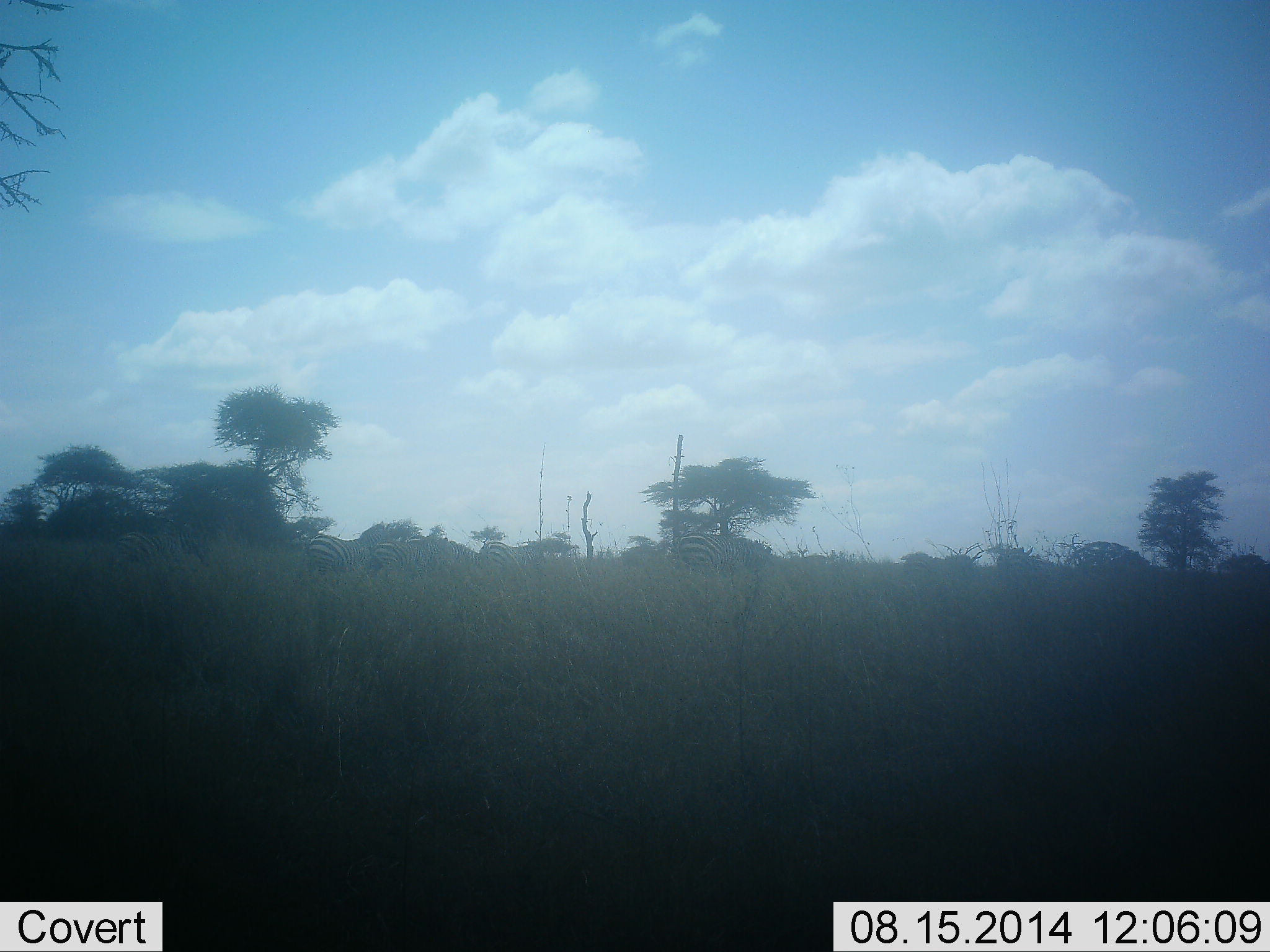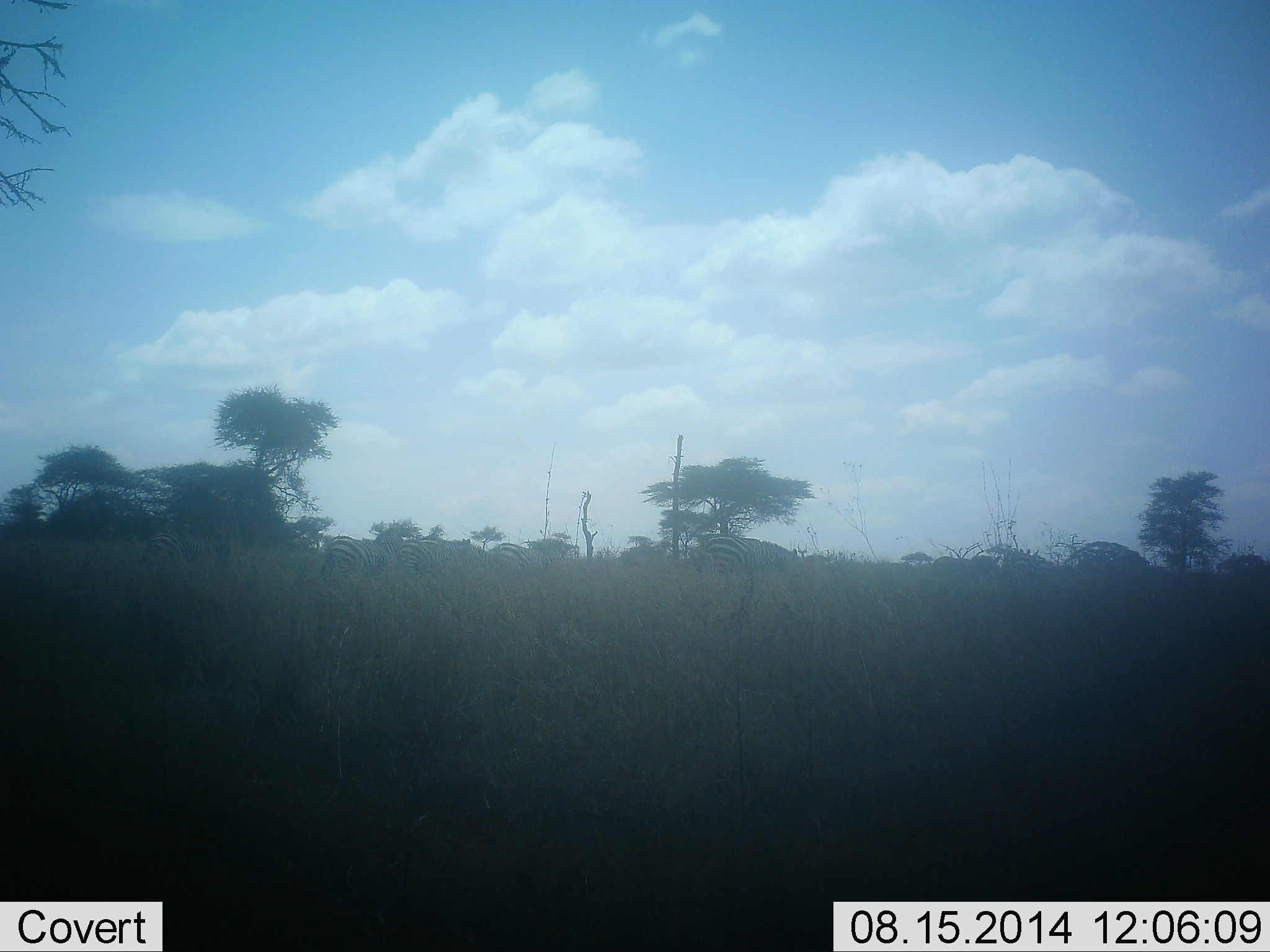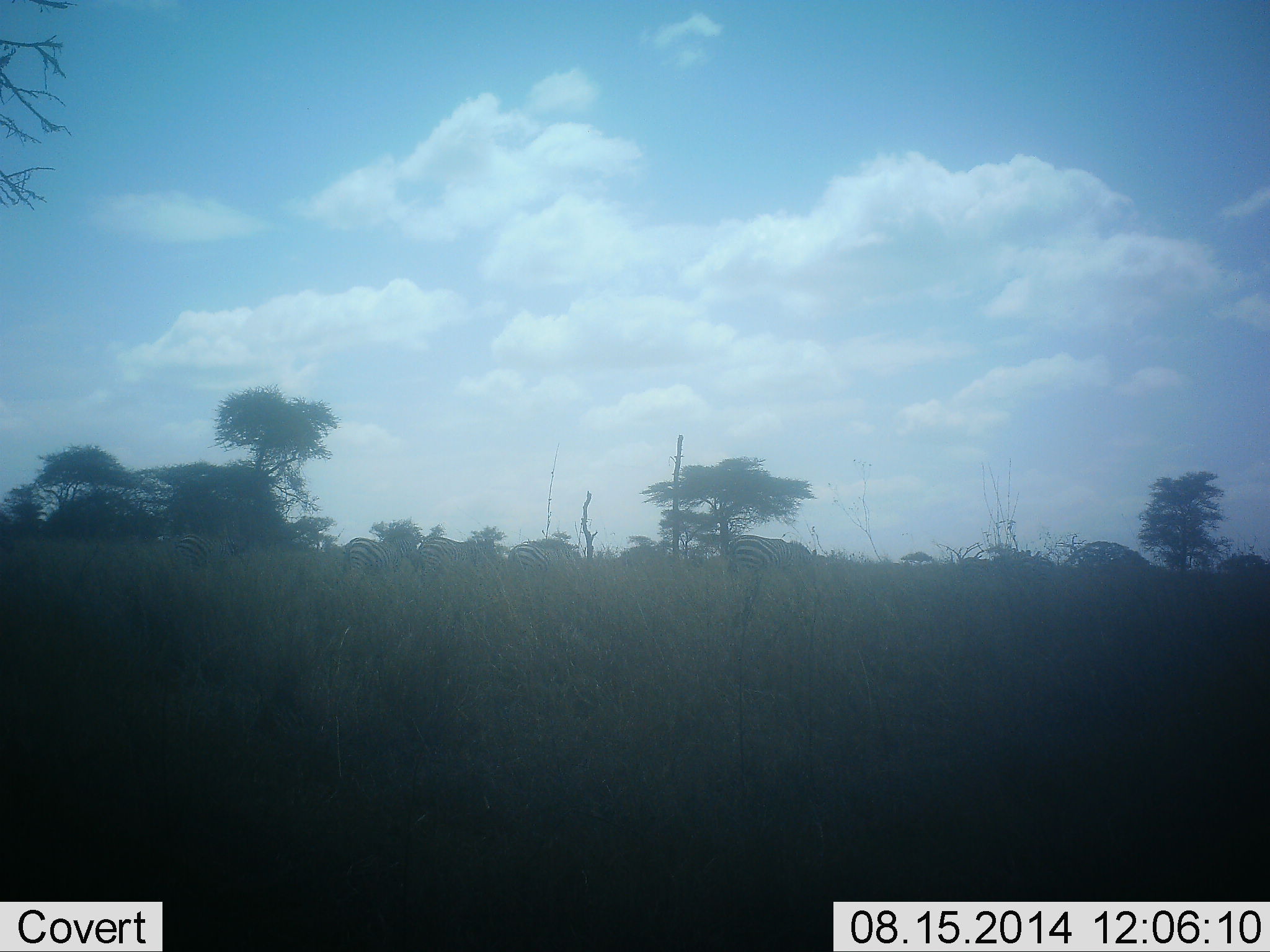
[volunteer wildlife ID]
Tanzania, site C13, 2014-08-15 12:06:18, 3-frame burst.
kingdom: Animalia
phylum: Chordata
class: Mammalia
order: Perissodactyla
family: Equidae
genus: Equus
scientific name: Equus quagga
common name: plains zebra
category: zebra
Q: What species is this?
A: Zebra (plains zebra) (Equus quagga).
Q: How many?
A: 9.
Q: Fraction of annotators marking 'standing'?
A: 10%.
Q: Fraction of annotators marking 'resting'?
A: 0%.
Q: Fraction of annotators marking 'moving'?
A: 90%.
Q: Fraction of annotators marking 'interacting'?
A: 0%.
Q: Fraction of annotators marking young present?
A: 0%.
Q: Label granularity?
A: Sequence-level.